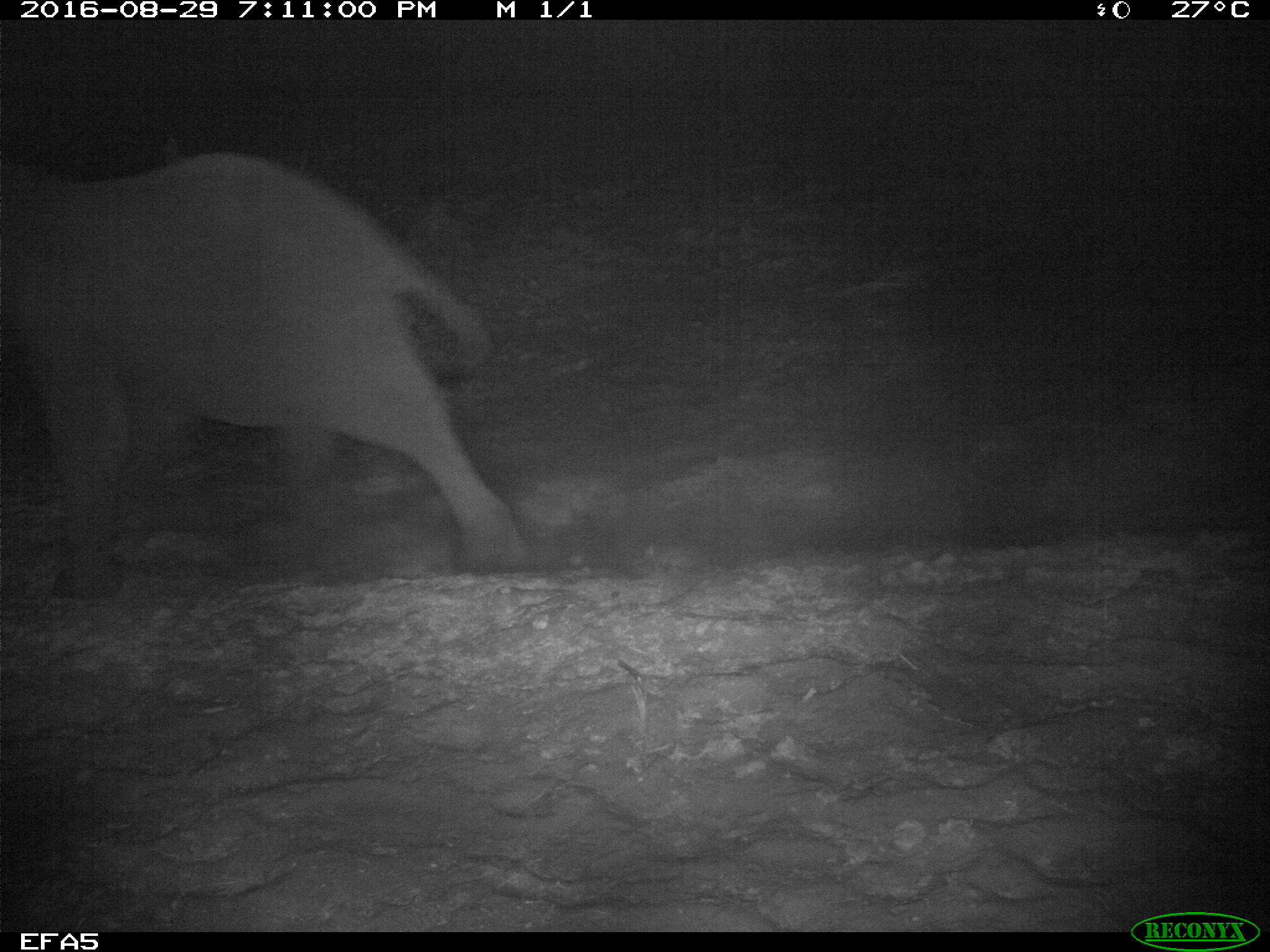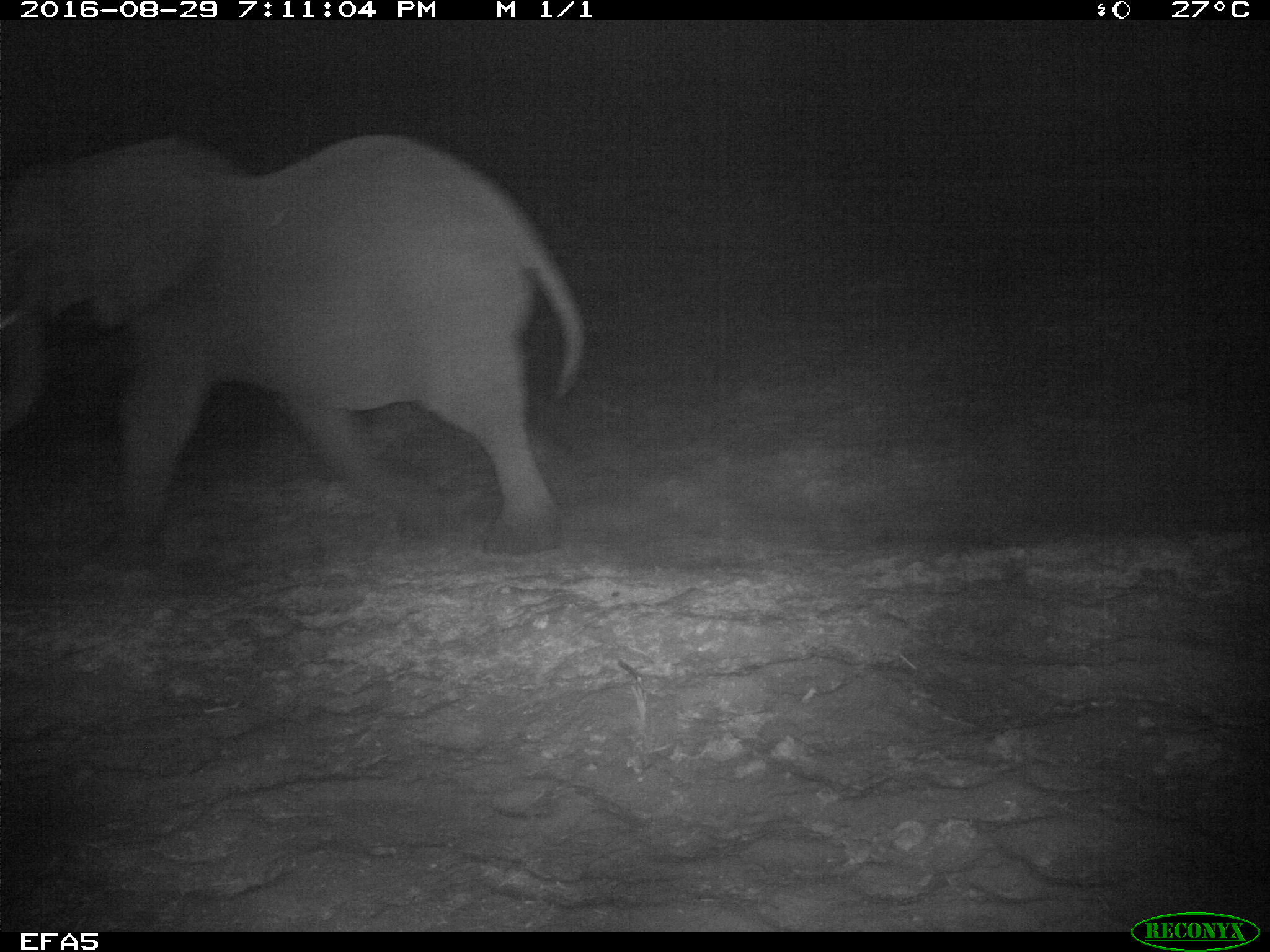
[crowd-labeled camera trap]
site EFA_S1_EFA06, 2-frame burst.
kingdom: Animalia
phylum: Chordata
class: Mammalia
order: Proboscidea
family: Elephantidae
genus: Loxodonta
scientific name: Loxodonta africana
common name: african bush elephant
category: elephant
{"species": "elephant (african bush elephant) (Loxodonta africana)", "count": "1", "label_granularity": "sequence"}